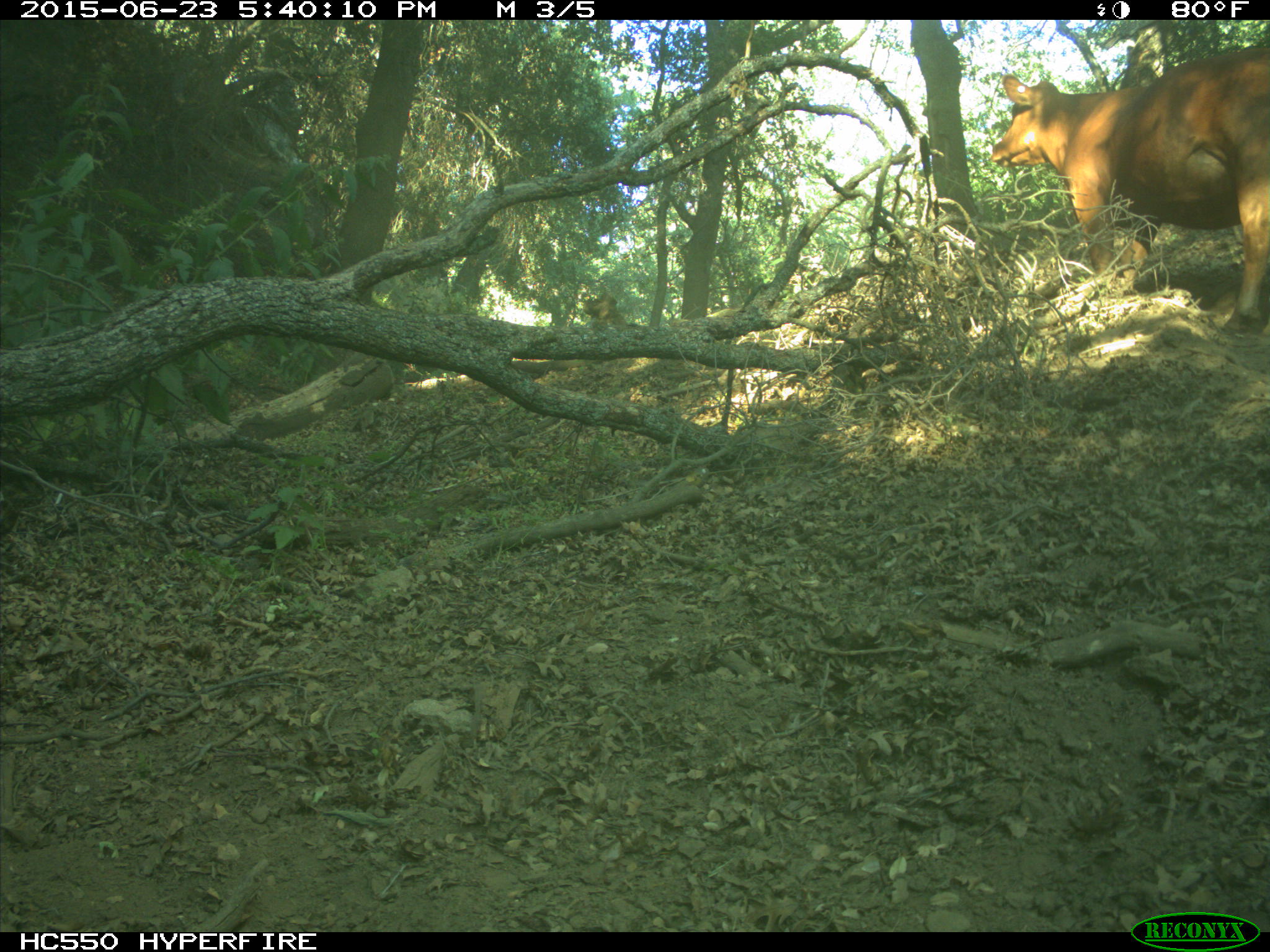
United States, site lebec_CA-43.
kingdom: Animalia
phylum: Chordata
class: Mammalia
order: Artiodactyla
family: Bovidae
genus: Bos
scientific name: Bos taurus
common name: domestic cow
Bos taurus (domestic cow).